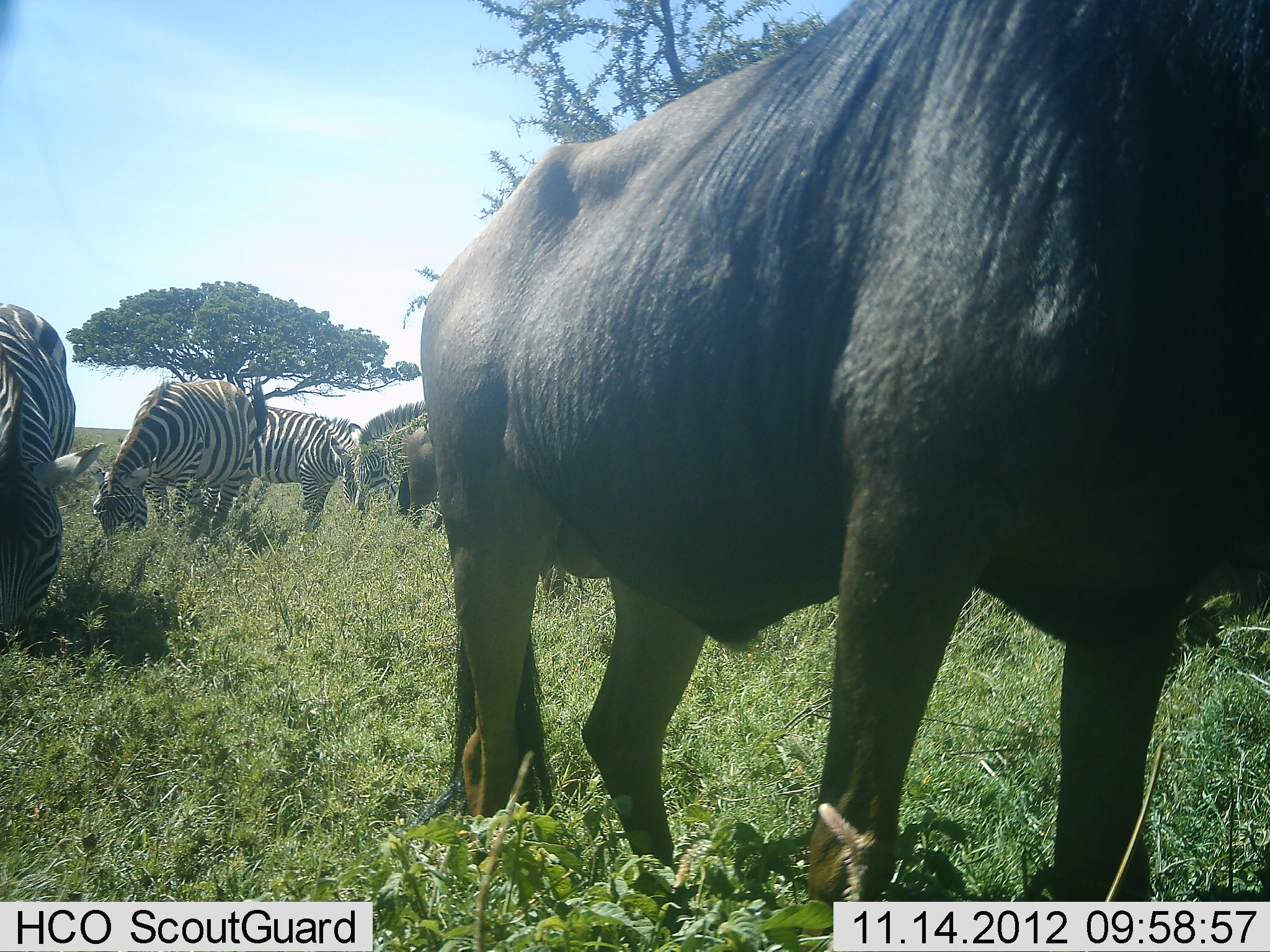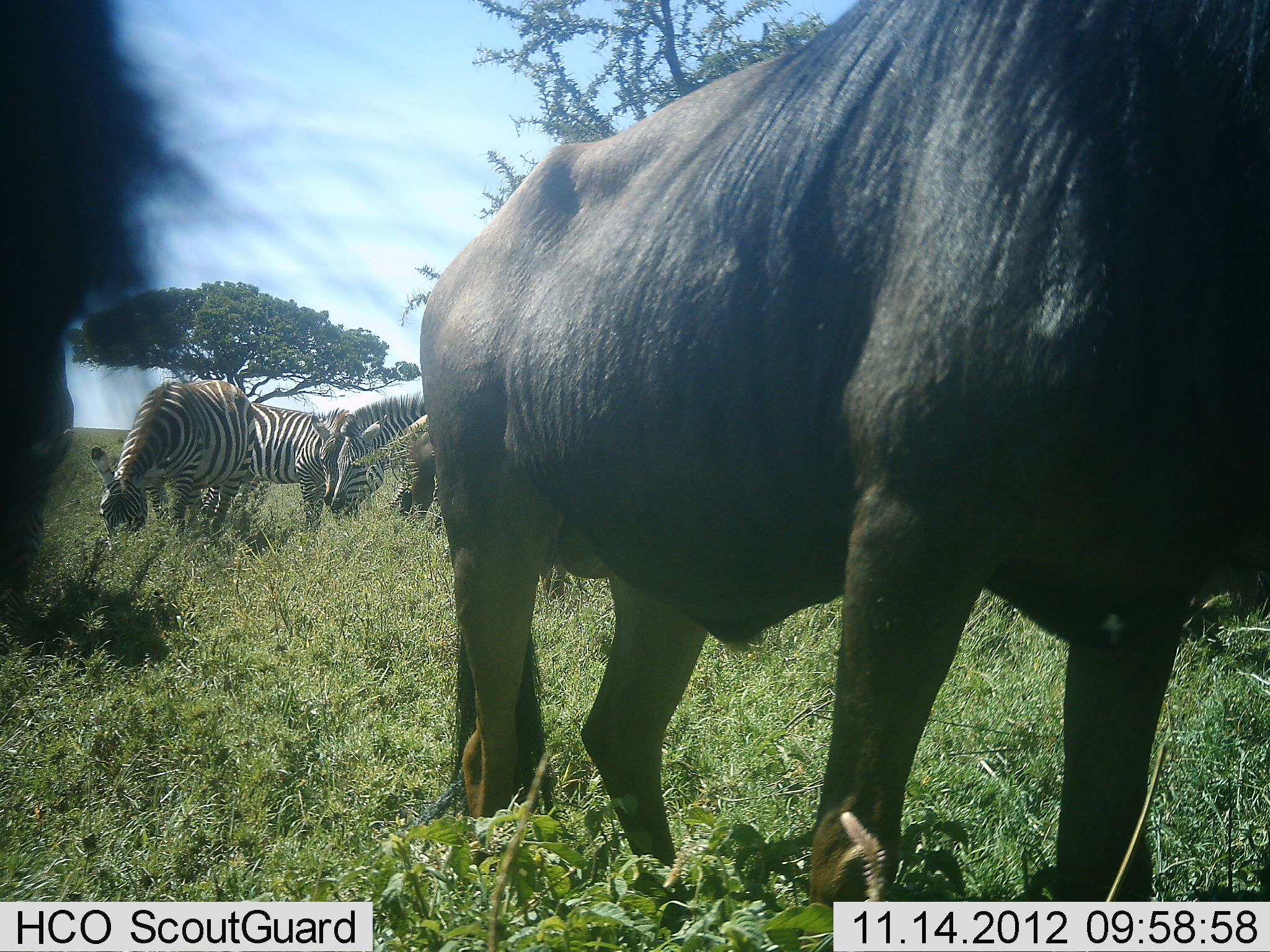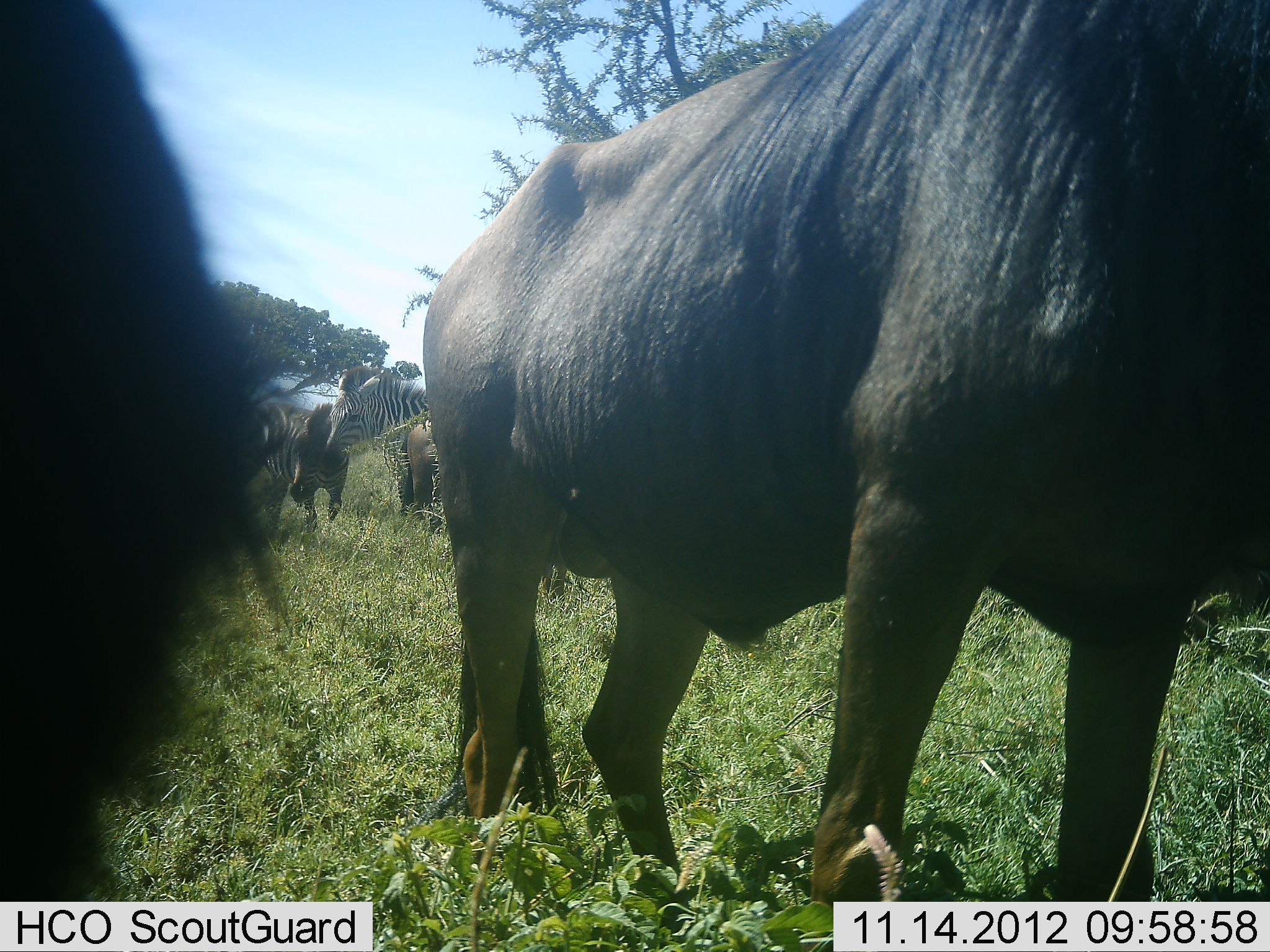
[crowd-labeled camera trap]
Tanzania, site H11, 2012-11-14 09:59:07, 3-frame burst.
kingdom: Animalia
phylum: Chordata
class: Mammalia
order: Artiodactyla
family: Bovidae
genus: Connochaetes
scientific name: Connochaetes taurinus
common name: blue wildebeest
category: wildebeest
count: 2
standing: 90%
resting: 0%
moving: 0%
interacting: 0%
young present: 0%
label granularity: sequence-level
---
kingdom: Animalia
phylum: Chordata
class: Mammalia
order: Perissodactyla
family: Equidae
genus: Equus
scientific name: Equus quagga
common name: plains zebra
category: zebra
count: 4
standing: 36%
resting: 0%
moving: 9%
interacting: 0%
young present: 0%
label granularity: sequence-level